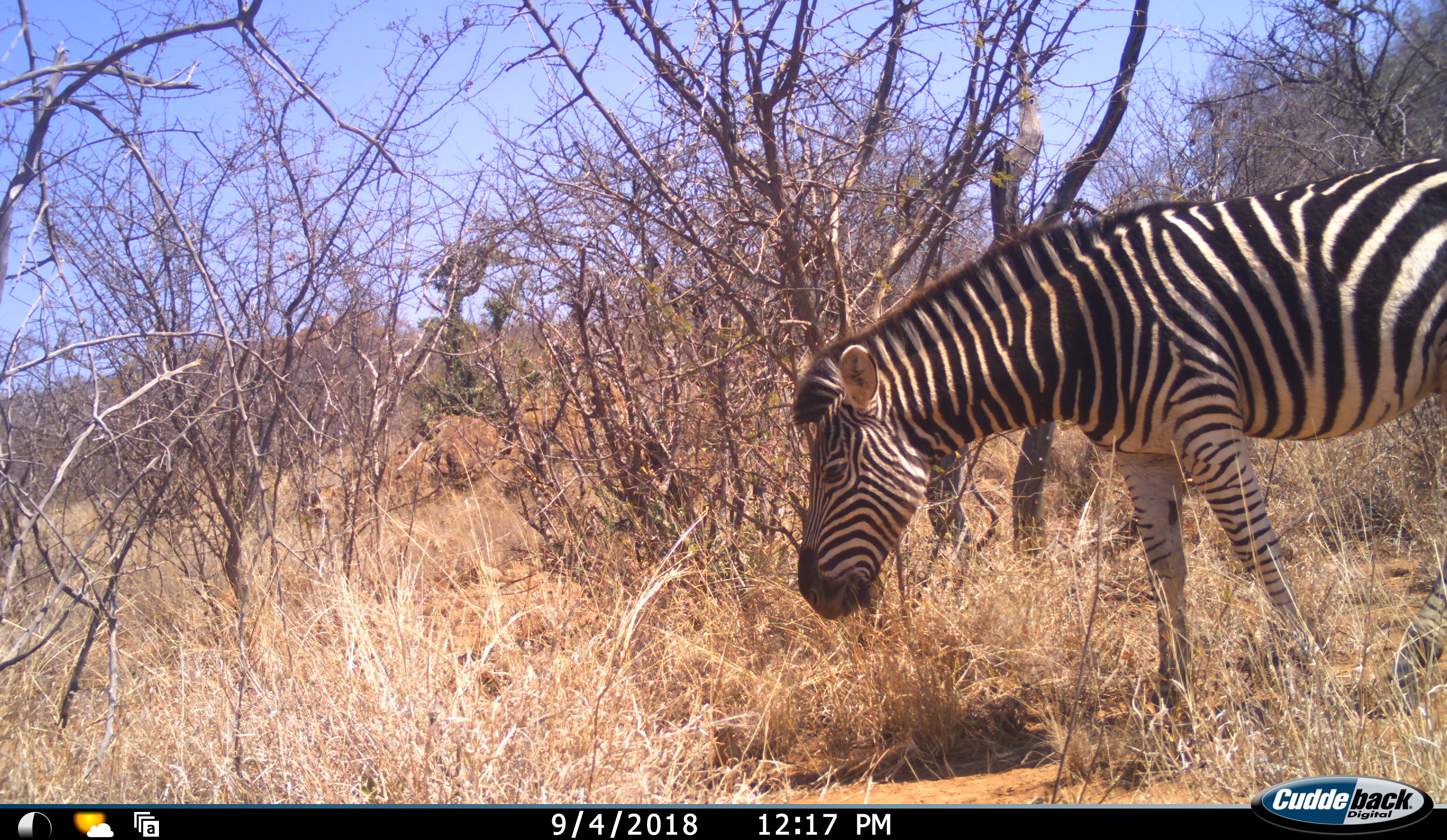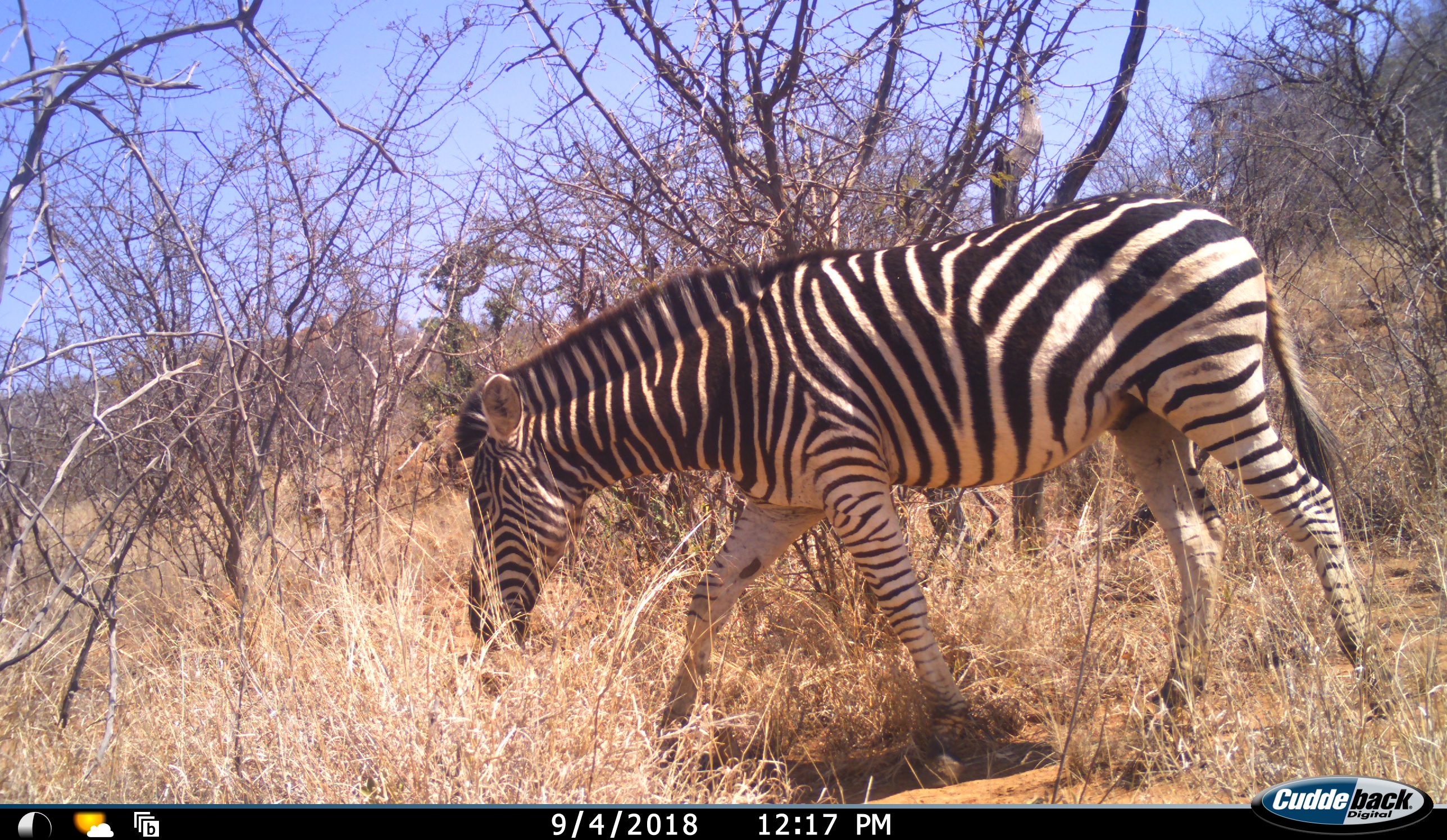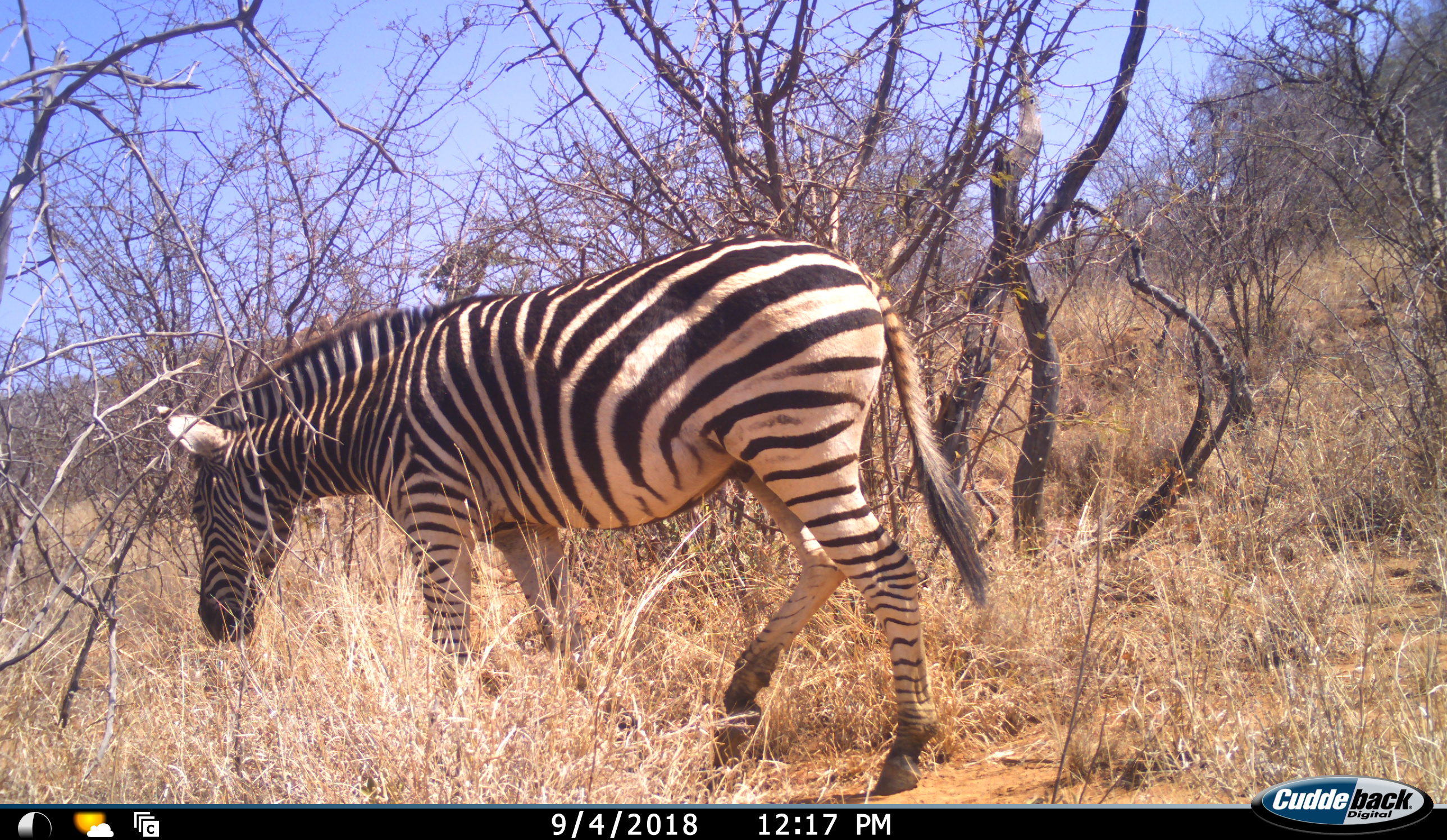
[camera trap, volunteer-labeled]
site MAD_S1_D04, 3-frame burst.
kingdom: Animalia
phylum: Chordata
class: Mammalia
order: Perissodactyla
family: Equidae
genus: Equus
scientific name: Equus quagga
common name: plains zebra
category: zebraplains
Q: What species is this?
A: Zebraplains (plains zebra) (Equus quagga).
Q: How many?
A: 1.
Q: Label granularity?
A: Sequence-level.